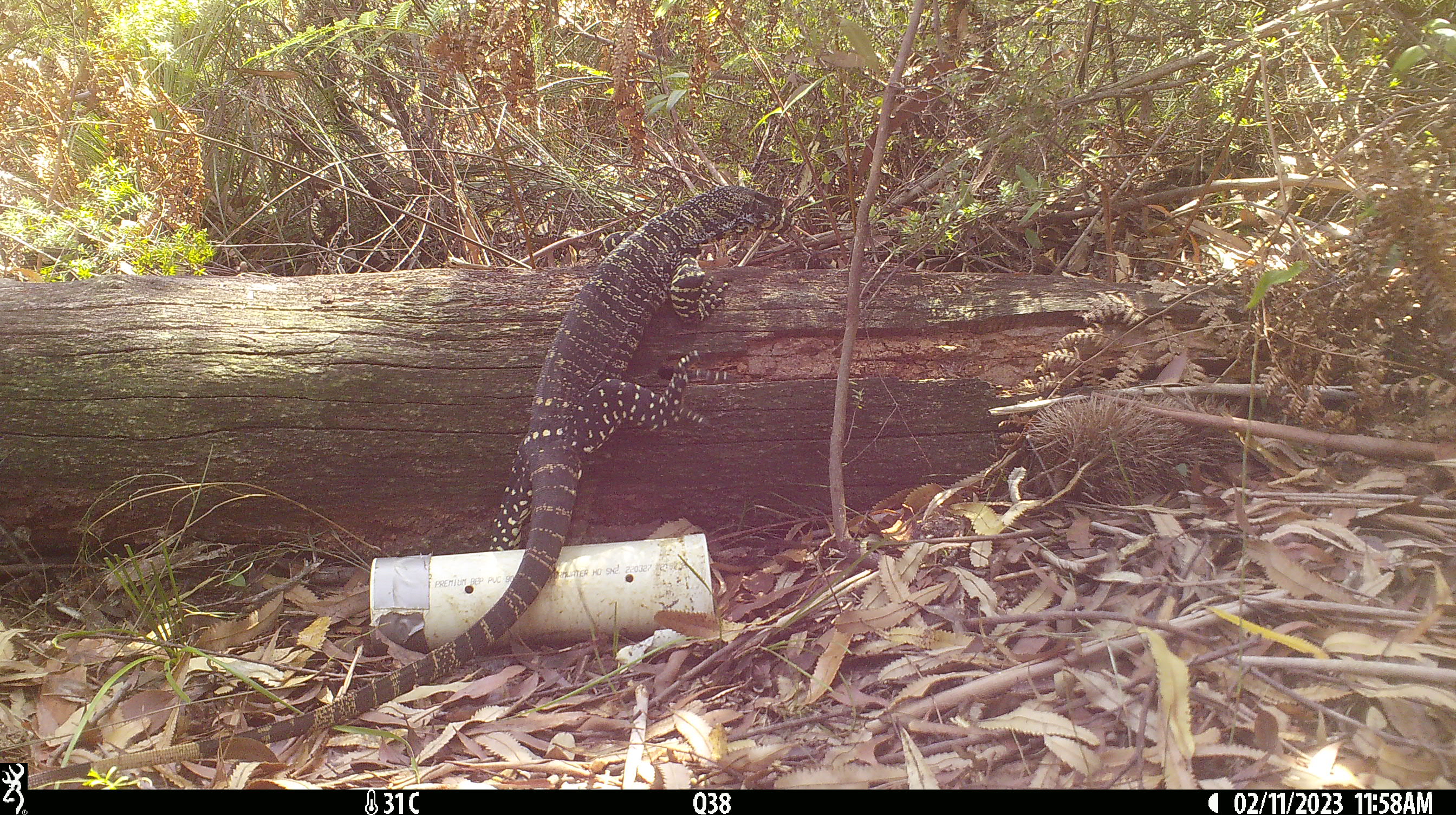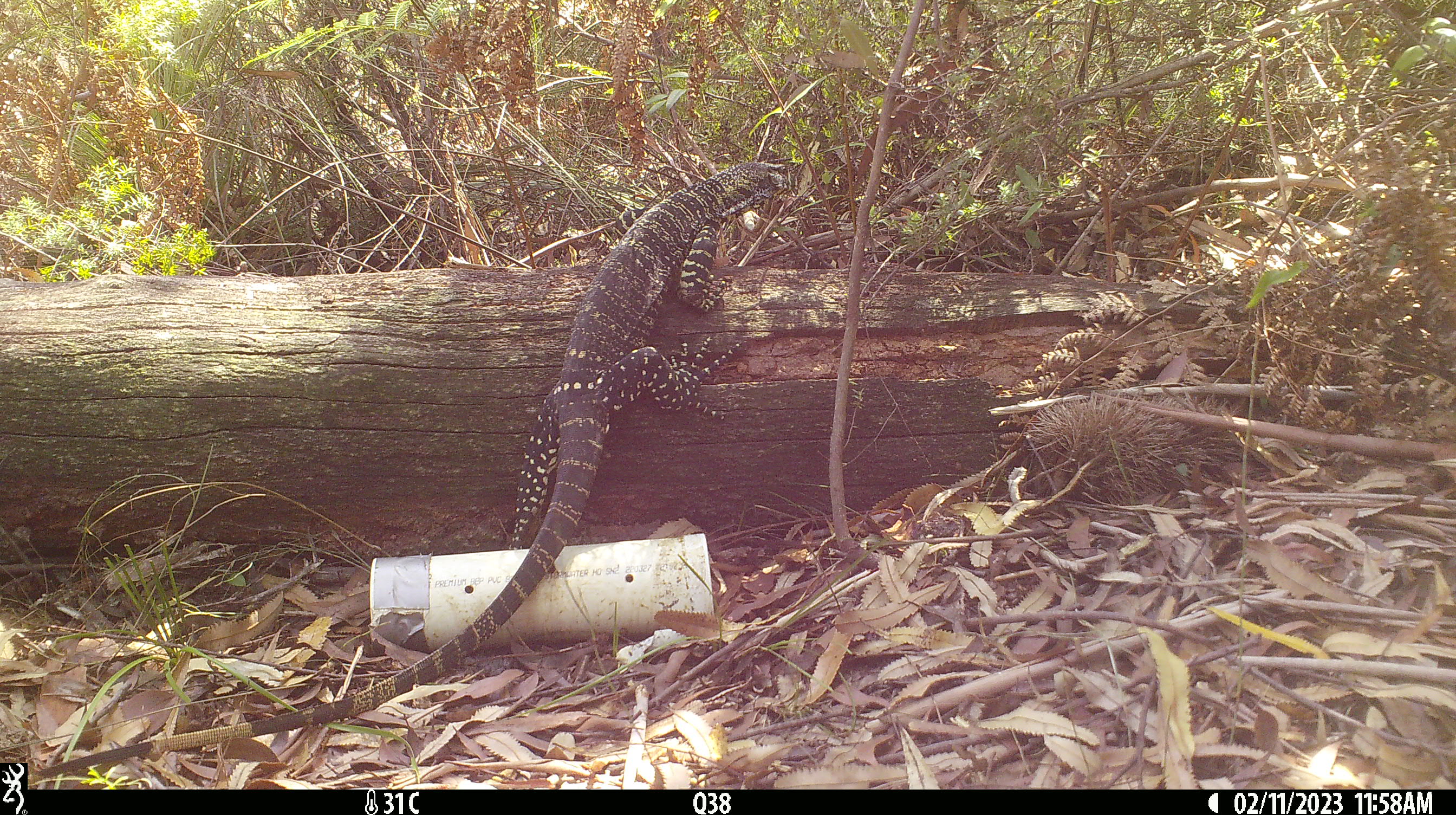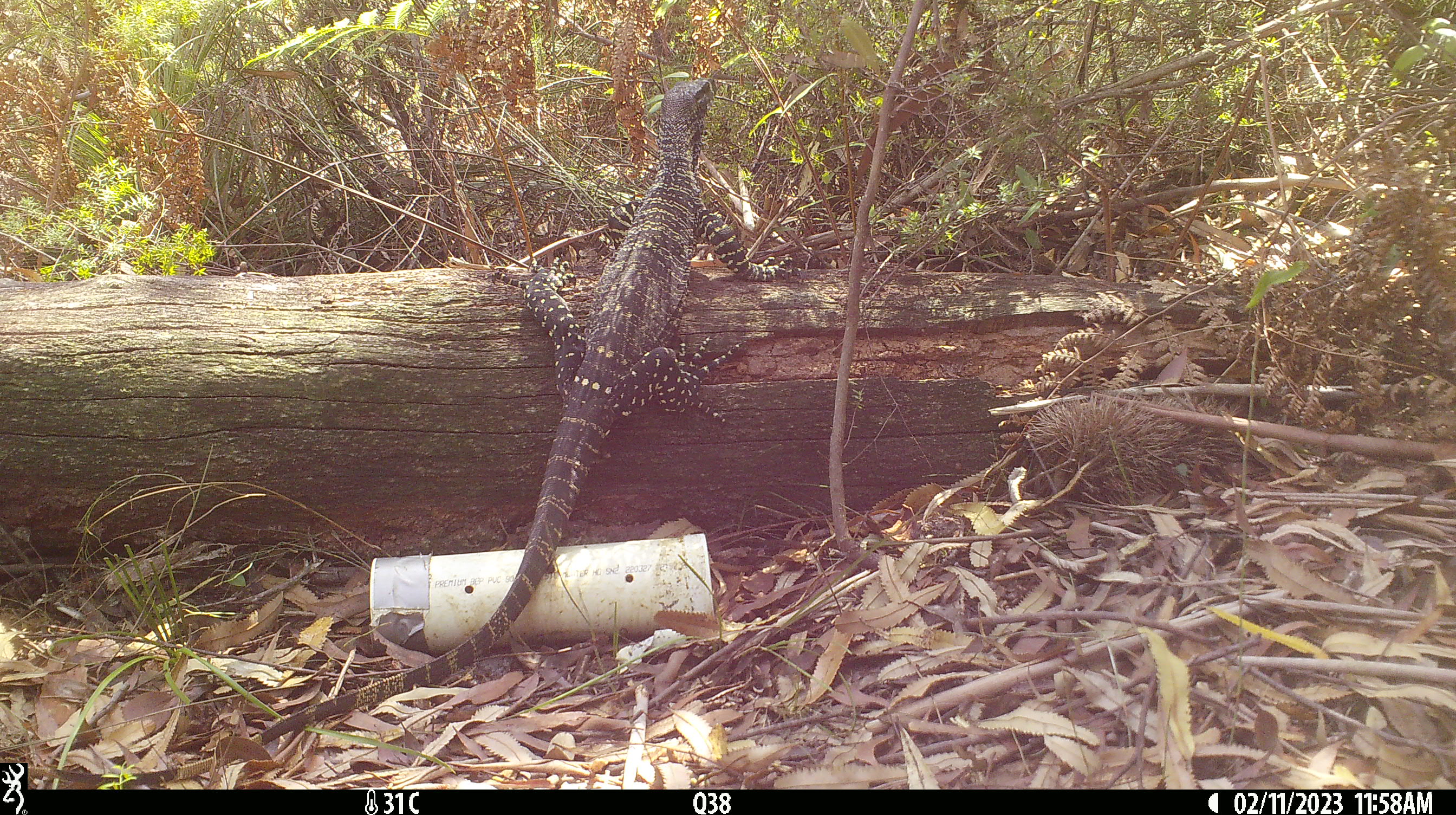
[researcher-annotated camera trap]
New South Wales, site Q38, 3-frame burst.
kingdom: Animalia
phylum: Chordata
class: Reptilia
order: Squamata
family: Varanidae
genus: Varanus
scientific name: Varanus varius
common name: lace monitor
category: goanna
Goanna (lace monitor) (Varanus varius).